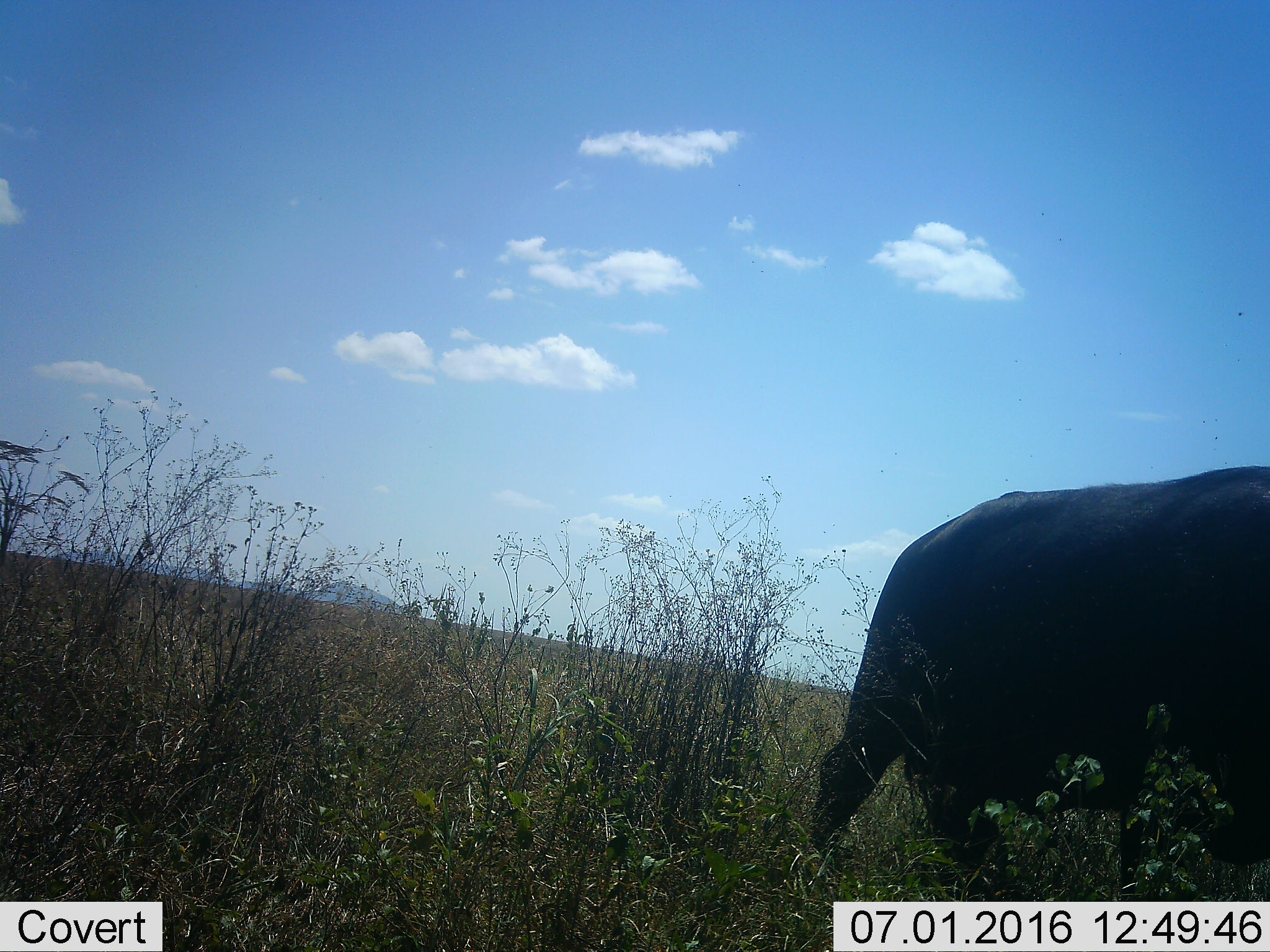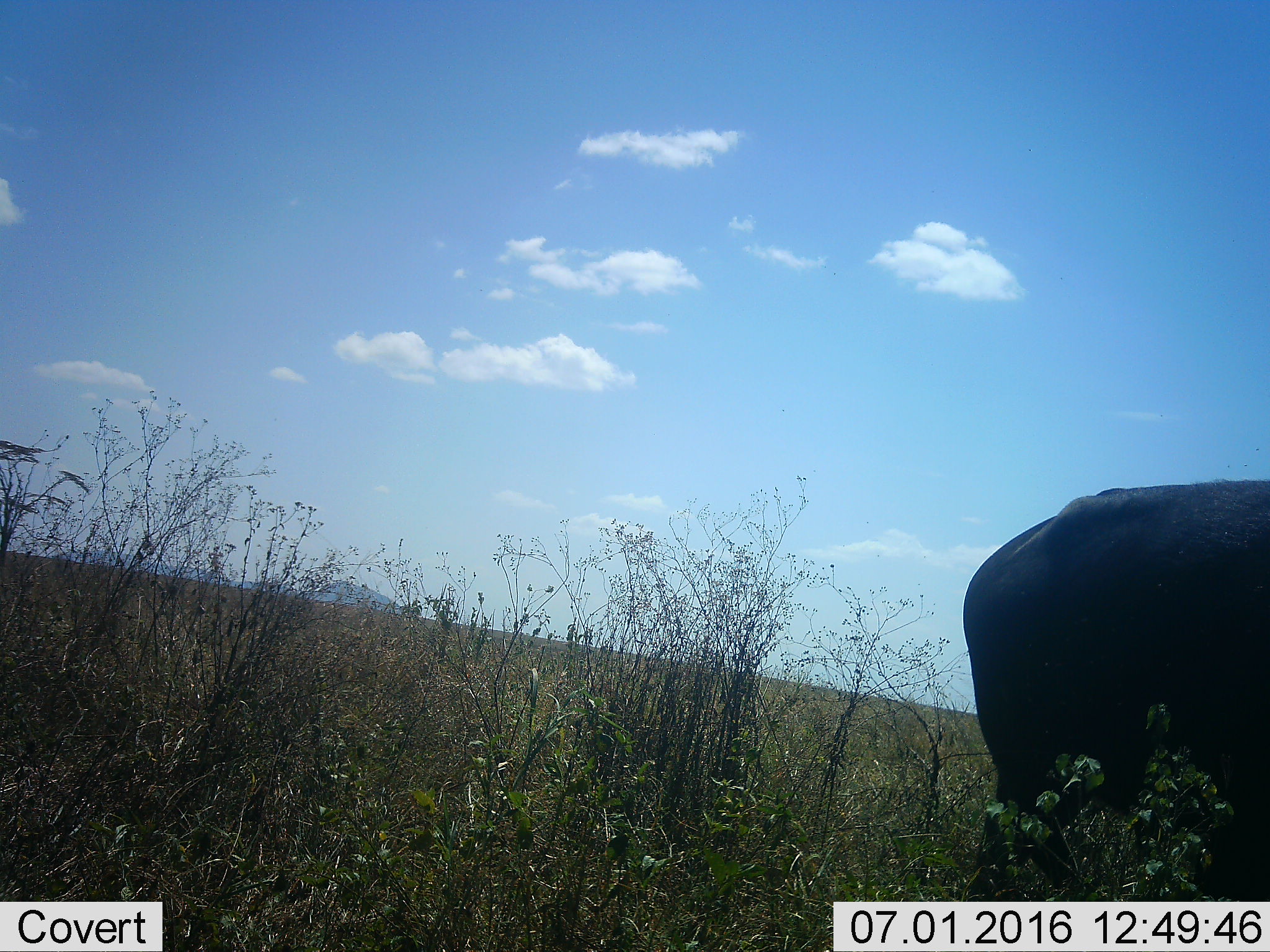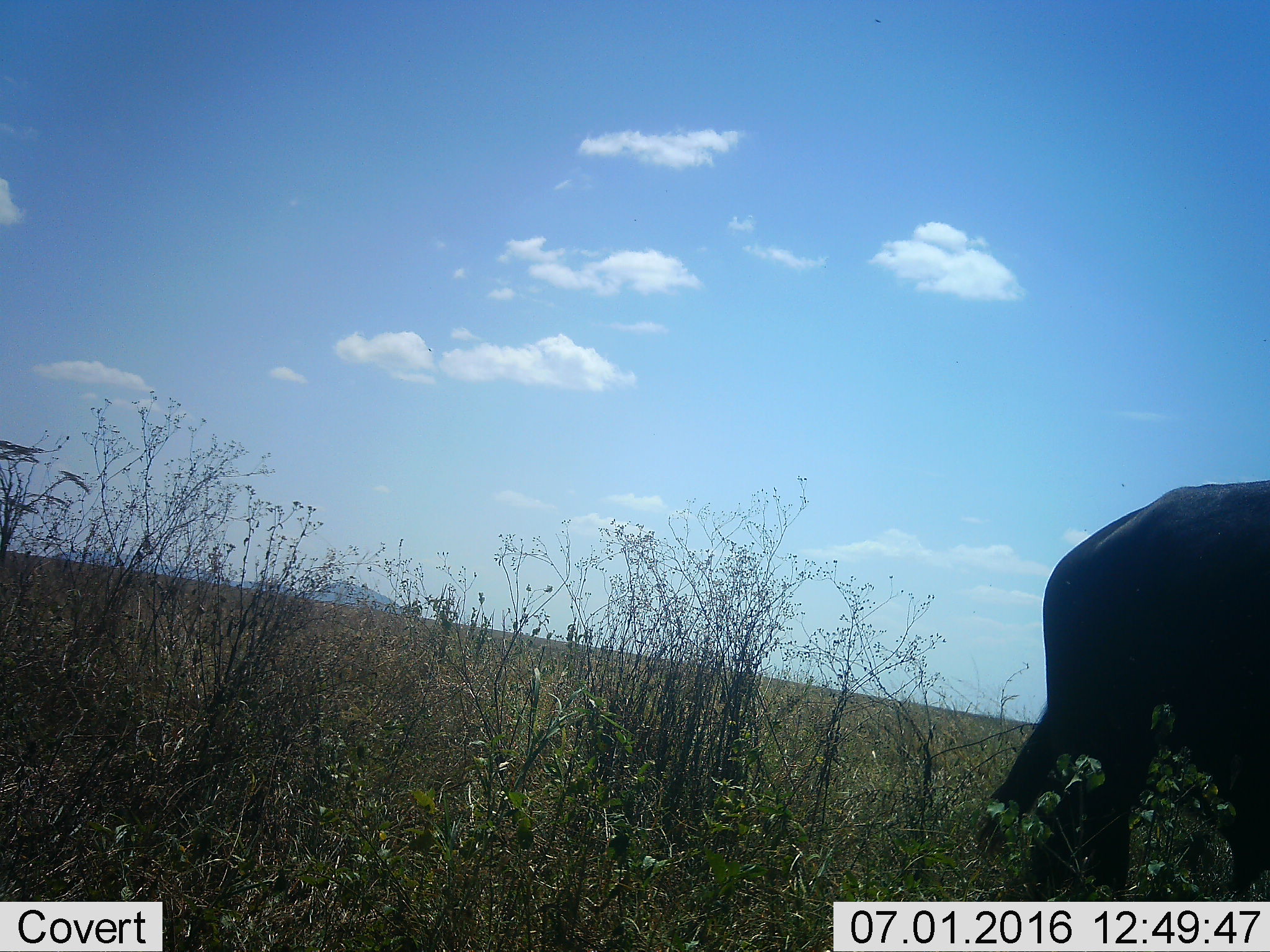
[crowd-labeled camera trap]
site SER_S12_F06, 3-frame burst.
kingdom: Animalia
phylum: Chordata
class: Mammalia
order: Artiodactyla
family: Bovidae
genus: Syncerus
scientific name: Syncerus caffer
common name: african buffalo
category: buffalo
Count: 1.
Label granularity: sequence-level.